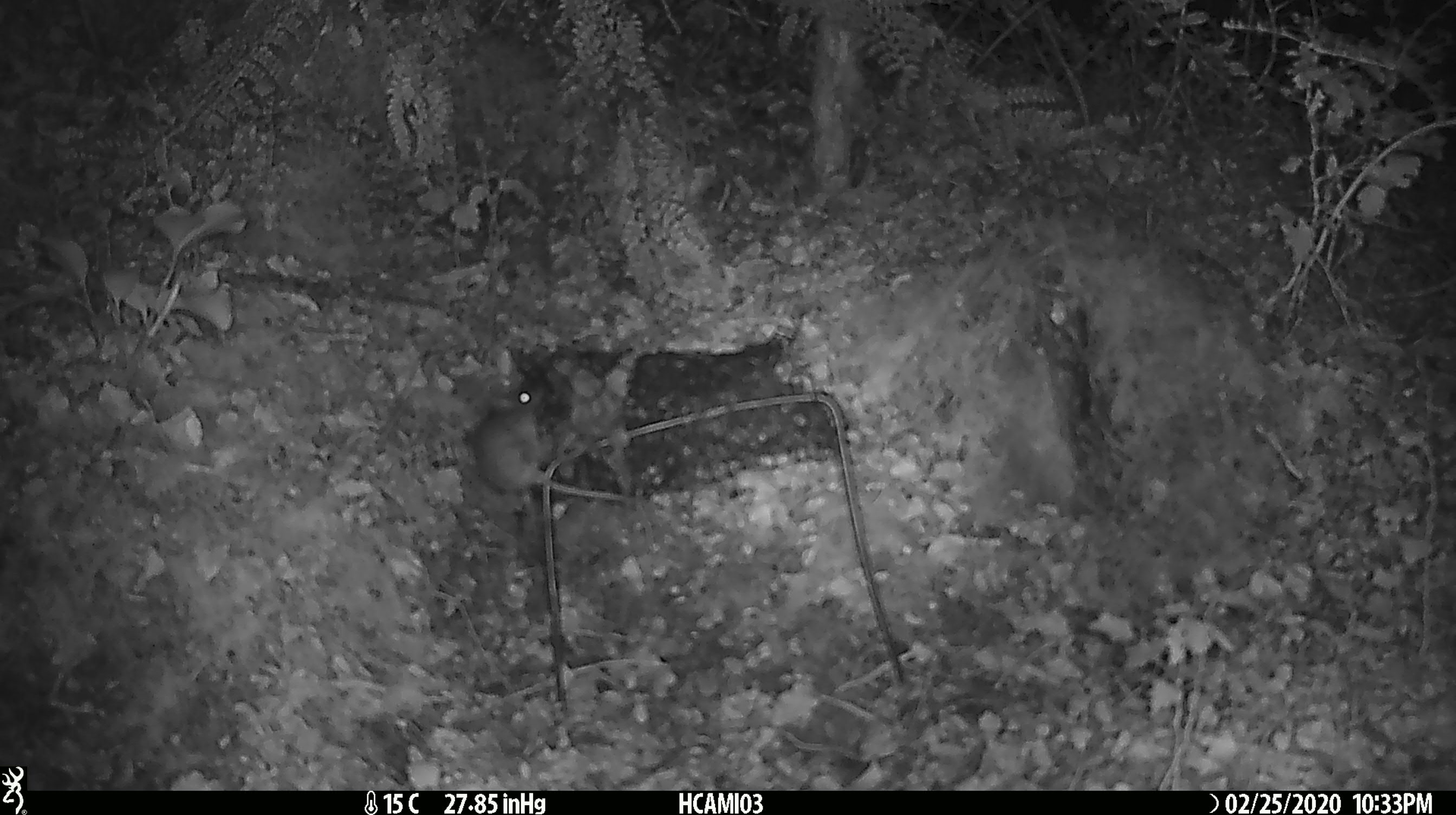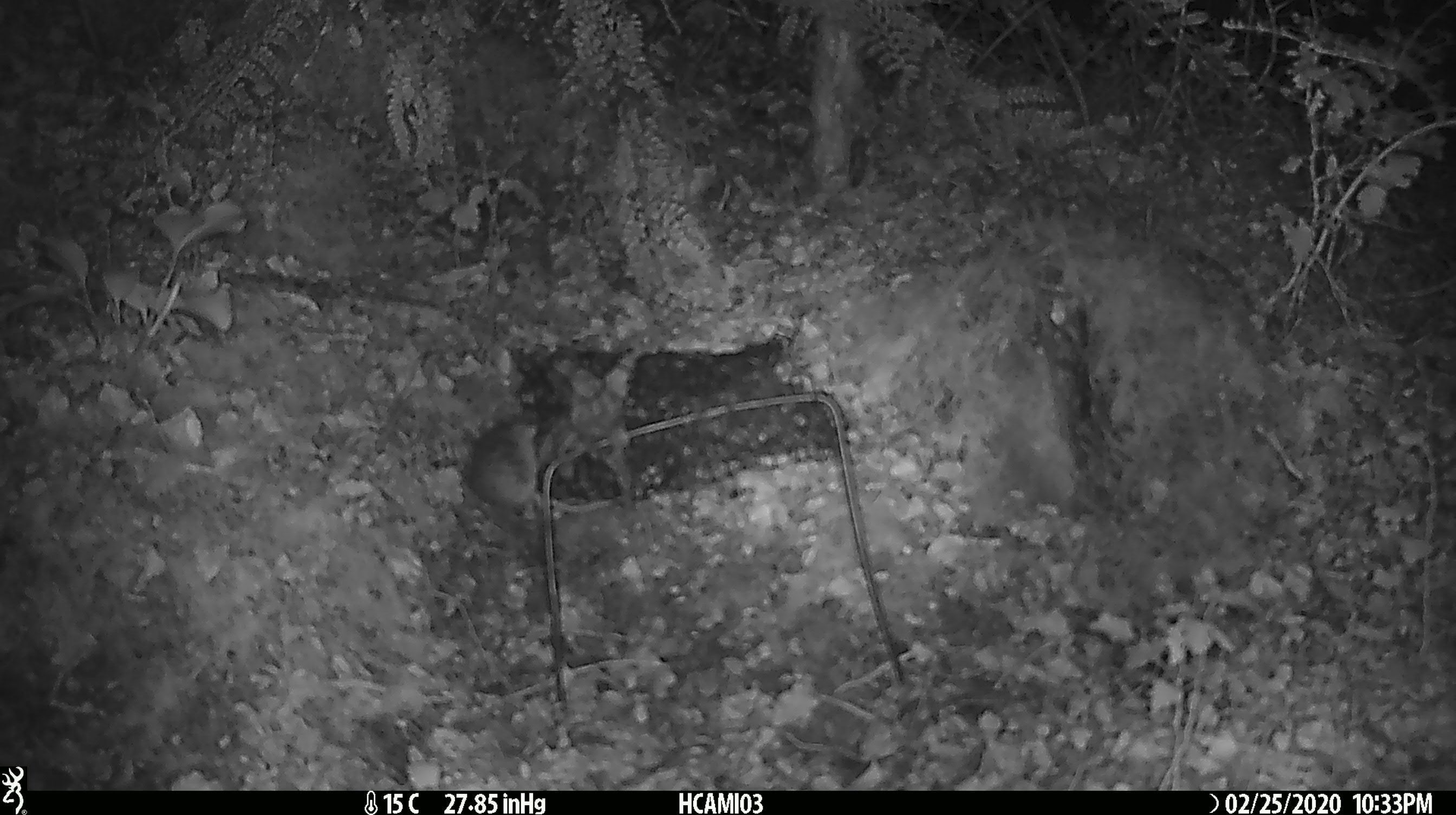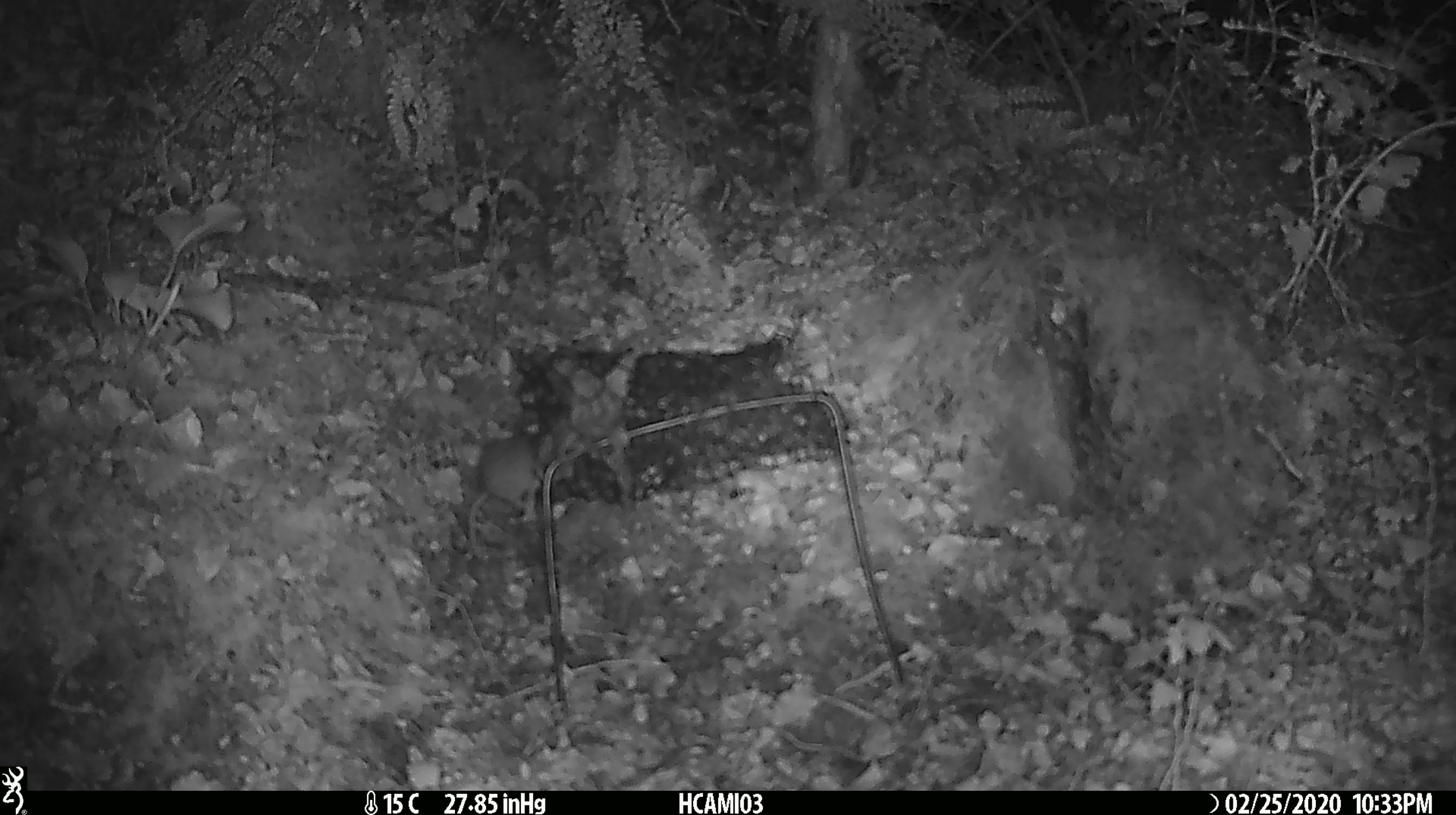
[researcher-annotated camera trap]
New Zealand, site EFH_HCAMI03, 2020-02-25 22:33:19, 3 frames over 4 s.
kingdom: Animalia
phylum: Chordata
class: Mammalia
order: Rodentia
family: Muridae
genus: Mus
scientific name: Mus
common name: mouse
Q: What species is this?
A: Mouse (Mus).